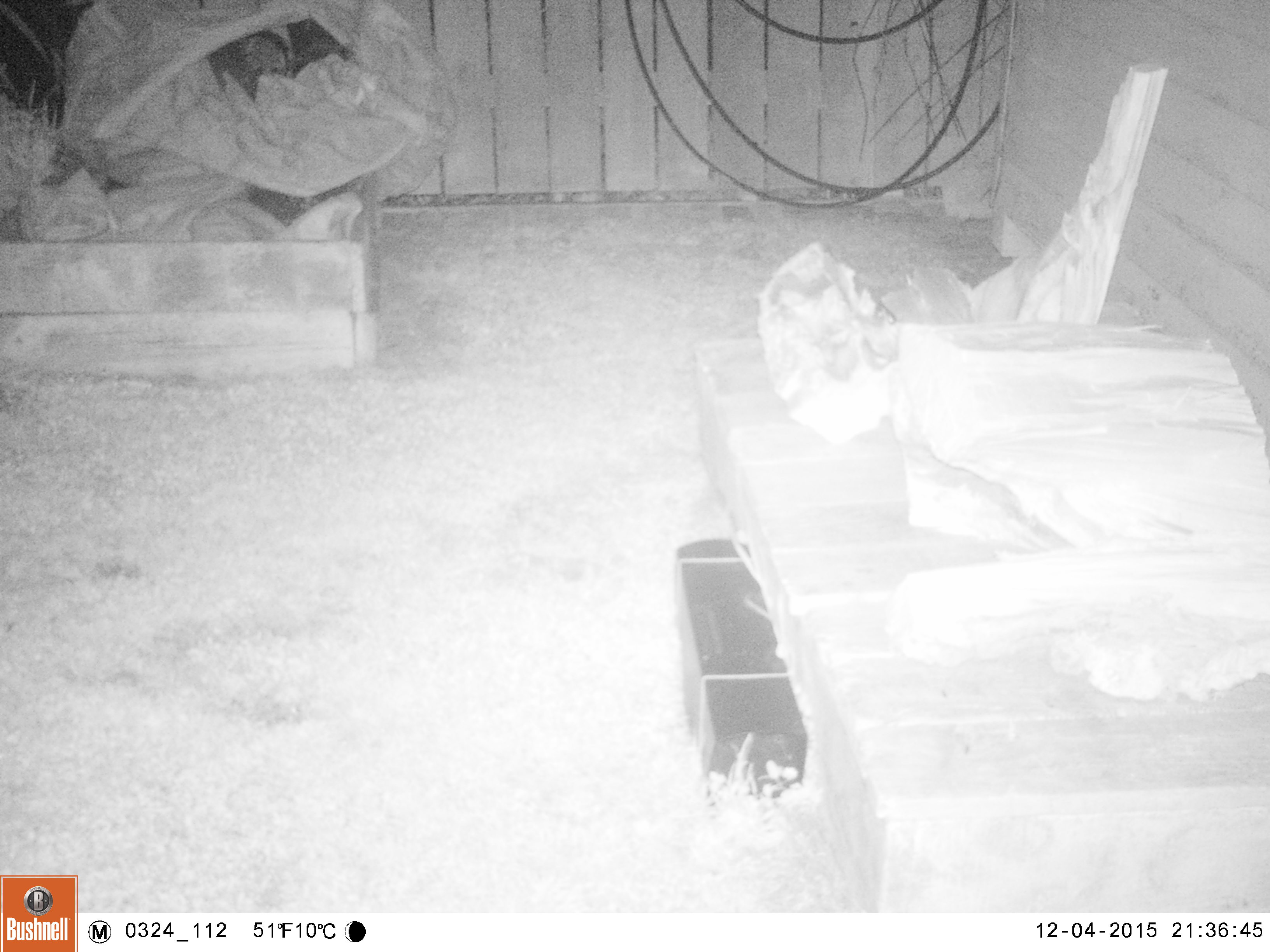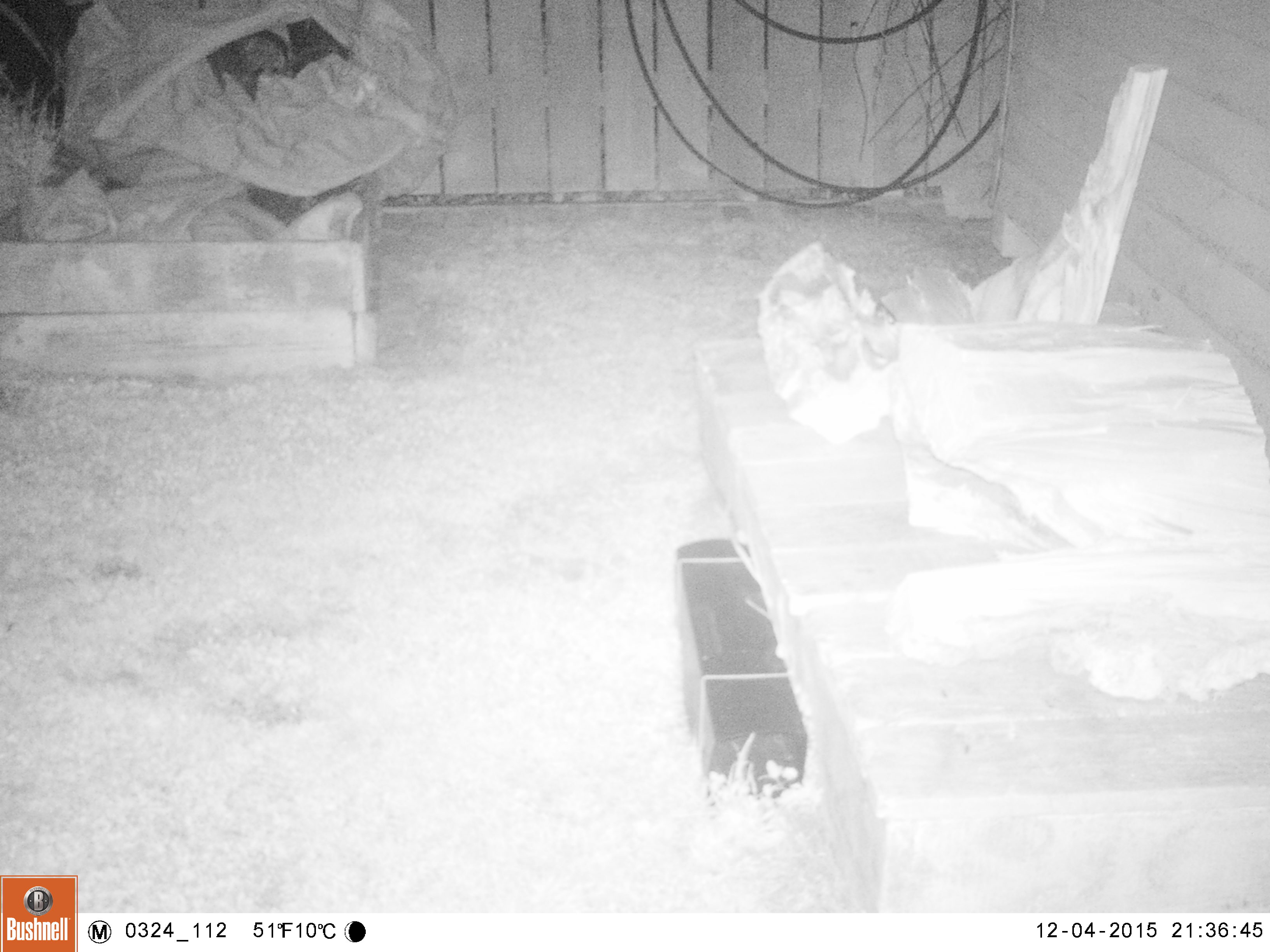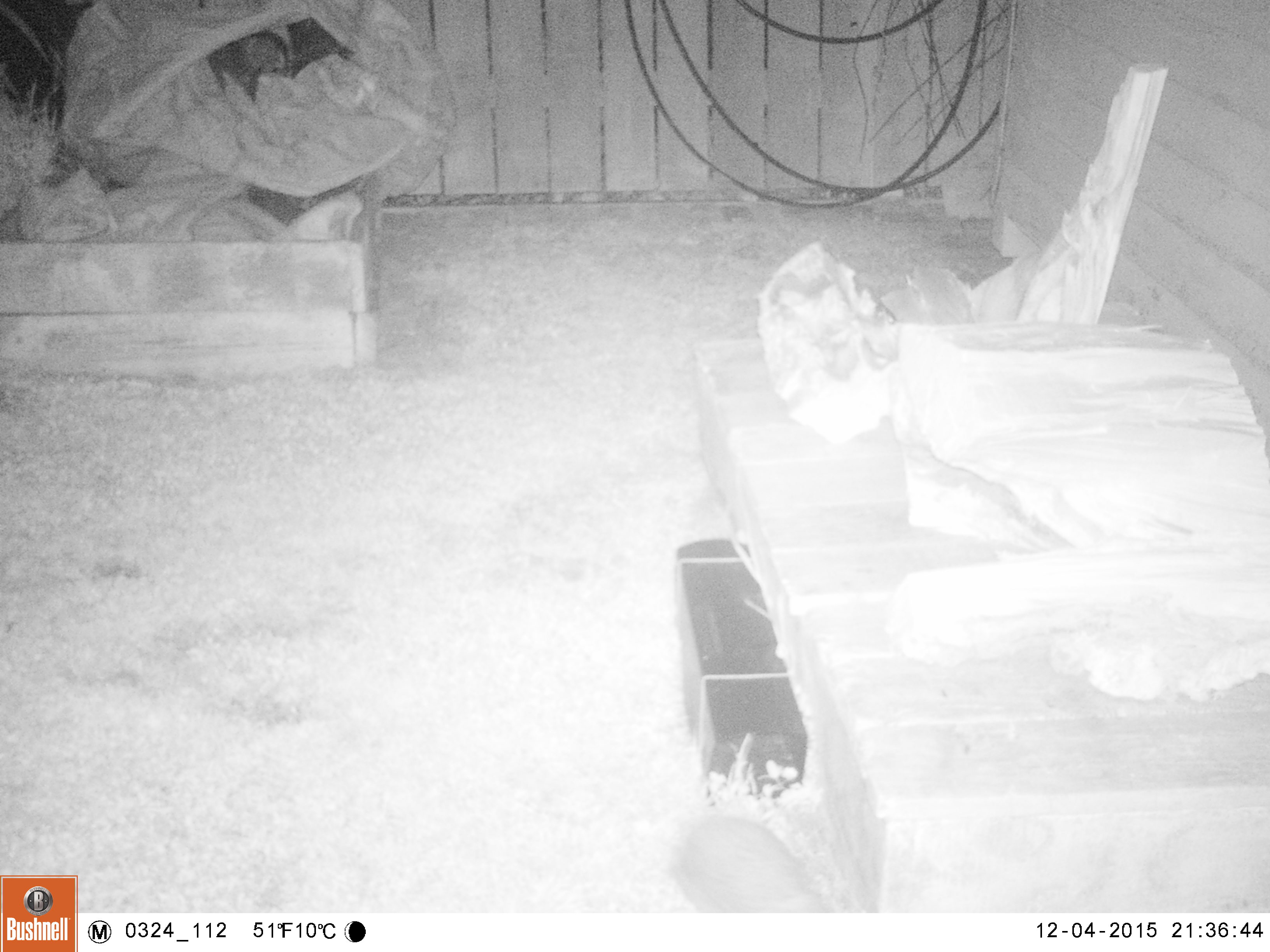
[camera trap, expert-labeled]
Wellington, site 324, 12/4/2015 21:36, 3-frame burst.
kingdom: Animalia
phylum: Chordata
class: Mammalia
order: Eulipotyphla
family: Erinaceidae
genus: Erinaceus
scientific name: Erinaceus europaeus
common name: hedgehog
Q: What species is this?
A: Hedgehog (Erinaceus europaeus).